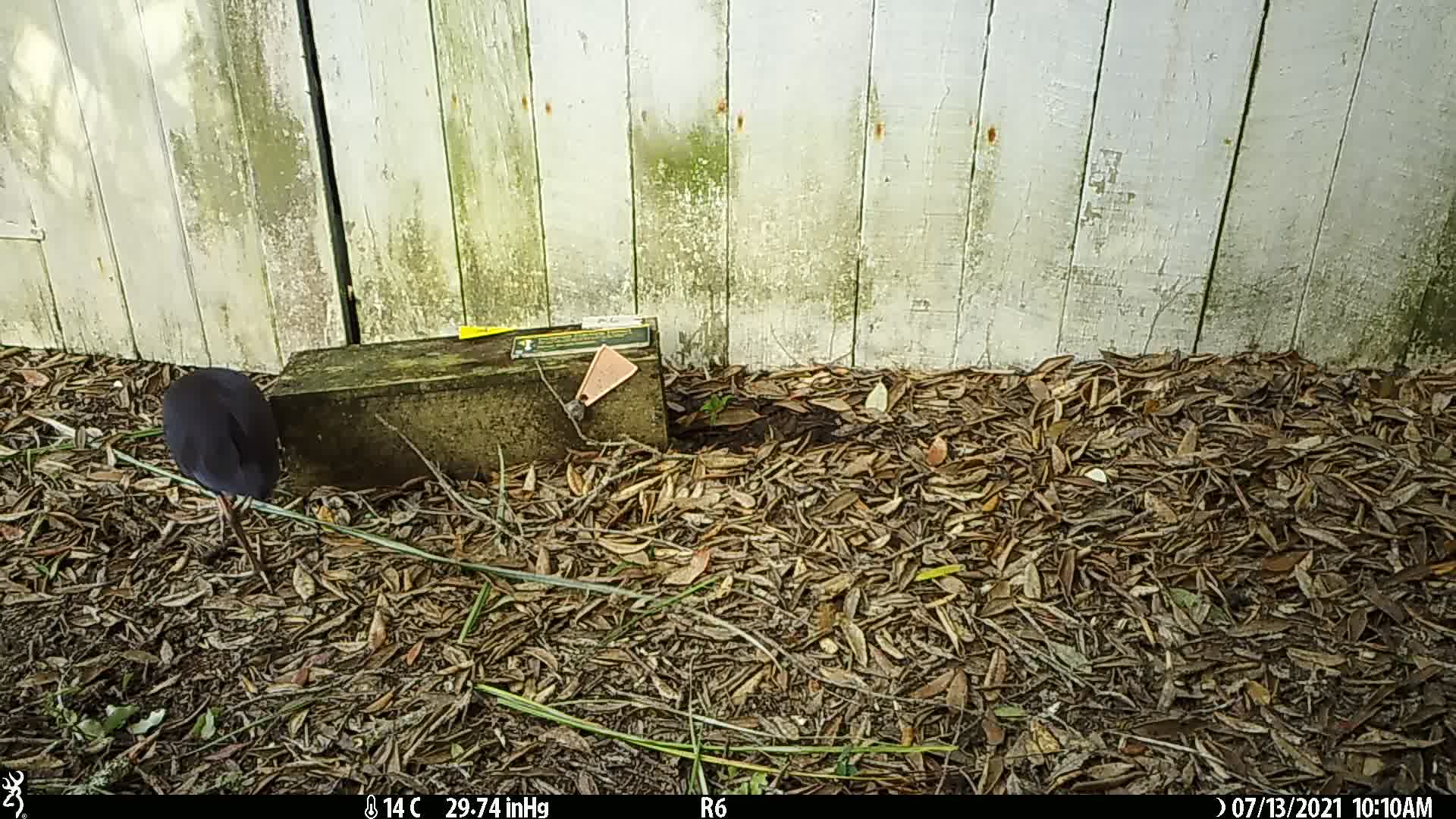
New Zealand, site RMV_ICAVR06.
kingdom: Animalia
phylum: Chordata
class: Aves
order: Gruiformes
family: Rallidae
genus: Porphyrio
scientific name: Porphyrio melanotus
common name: australasian swamphen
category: pukeko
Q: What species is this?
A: Pukeko (australasian swamphen) (Porphyrio melanotus).